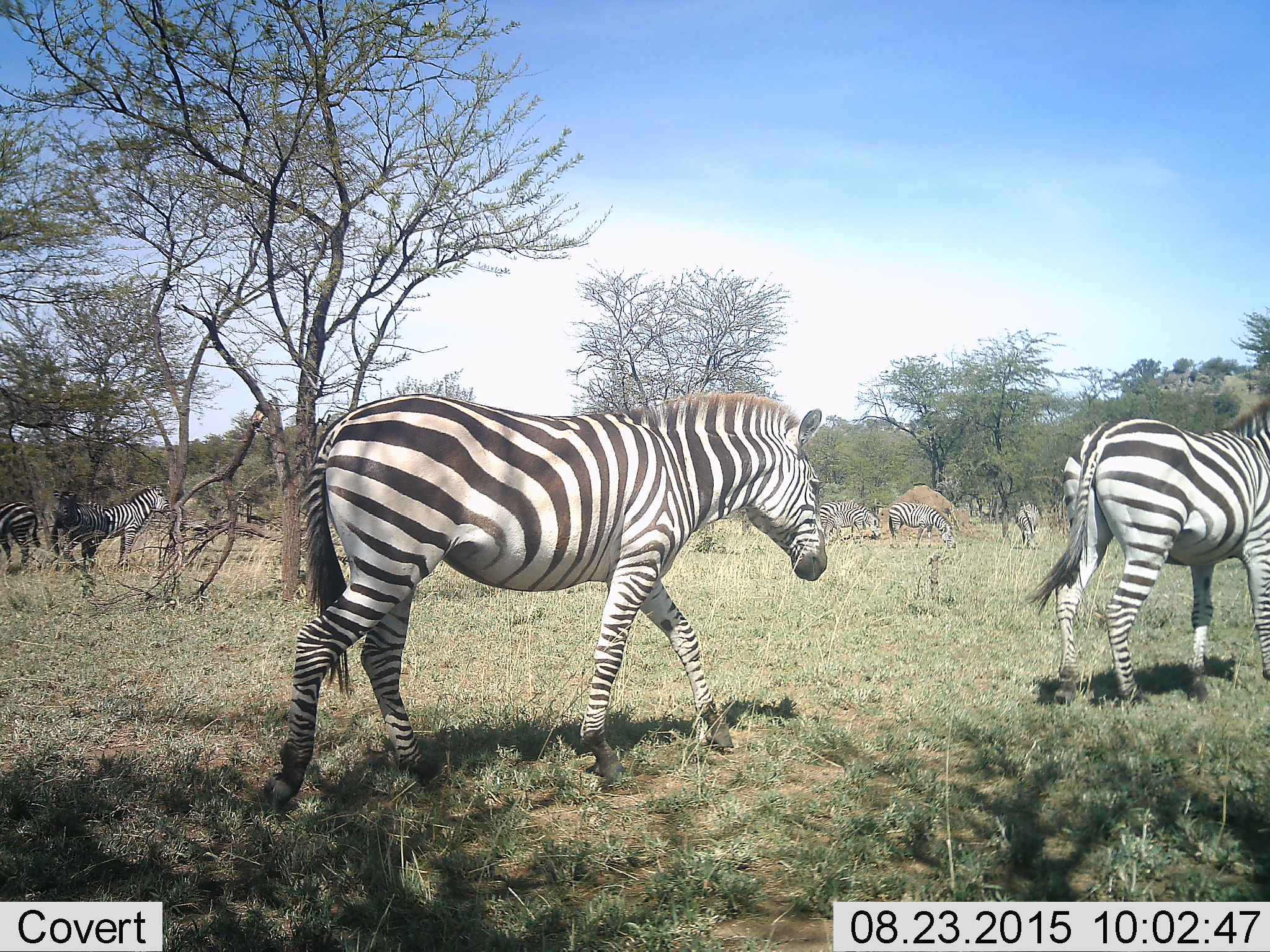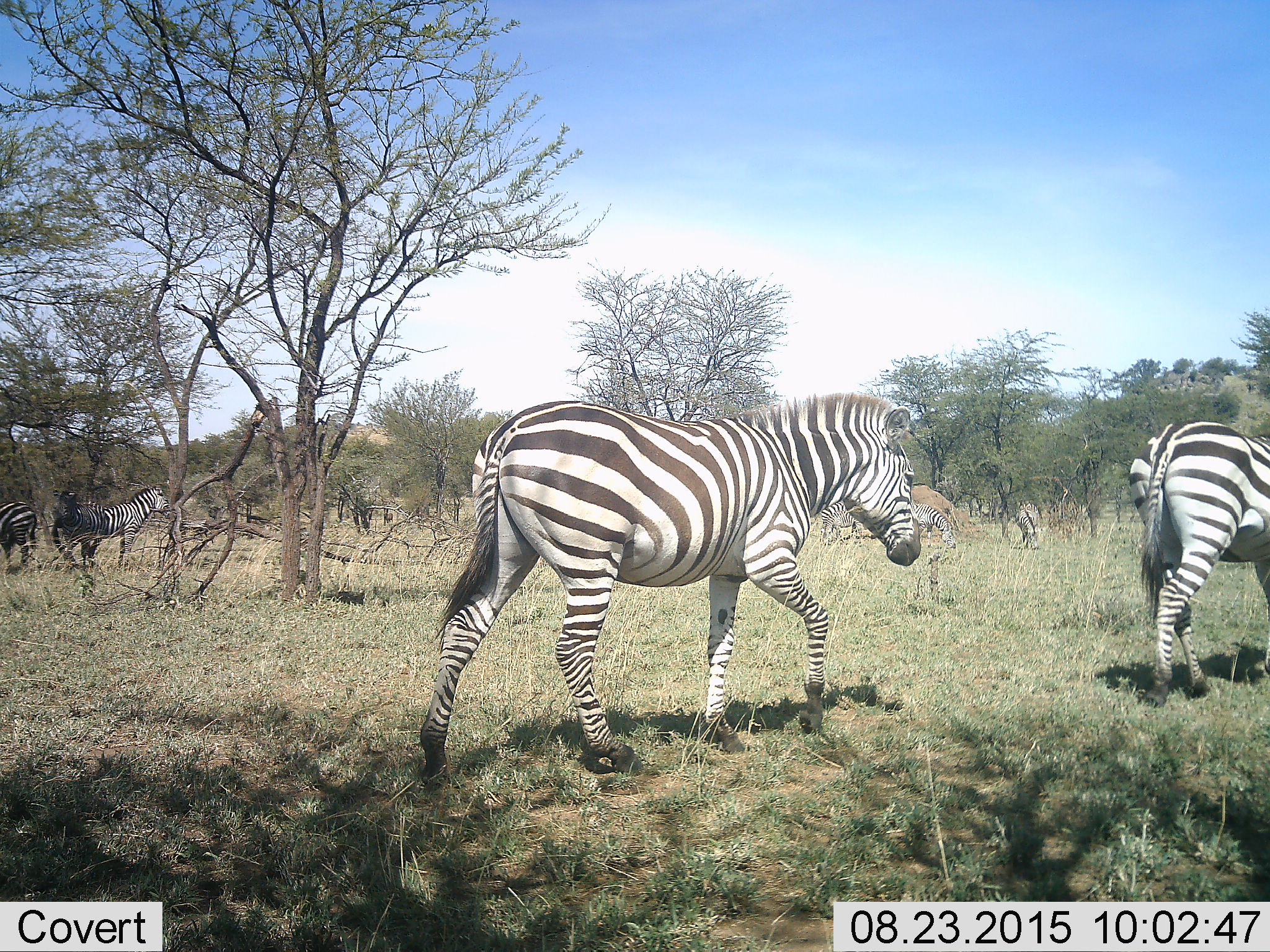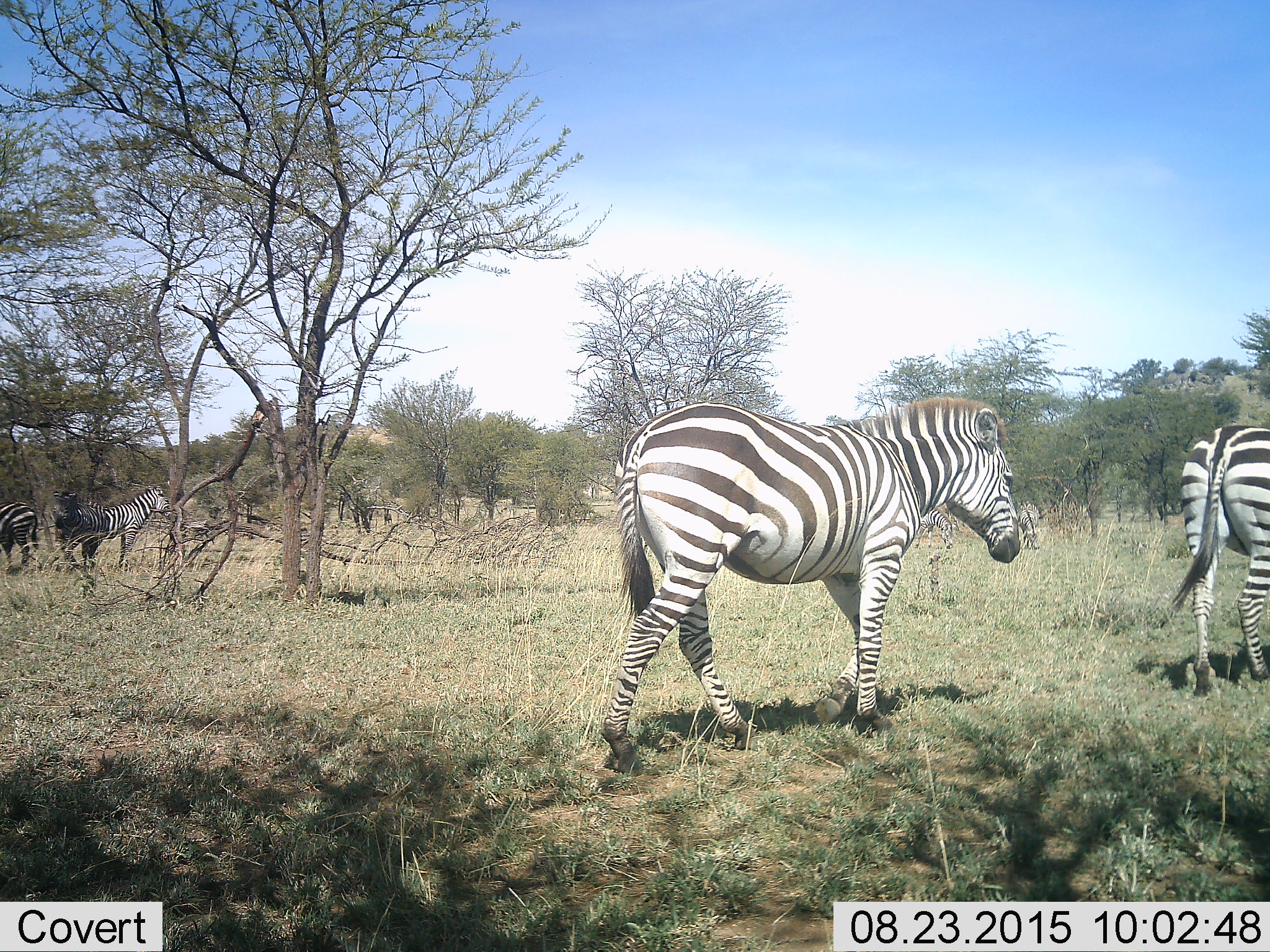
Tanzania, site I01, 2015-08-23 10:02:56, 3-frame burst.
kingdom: Animalia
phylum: Chordata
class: Mammalia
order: Perissodactyla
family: Equidae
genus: Equus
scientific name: Equus quagga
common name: plains zebra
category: zebra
Zebra (plains zebra) (Equus quagga), count 10. Behavior (volunteer vote fractions): standing 70%, resting 10%, moving 90%, interacting 10%. Young present (vote fraction): 30%. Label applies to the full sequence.